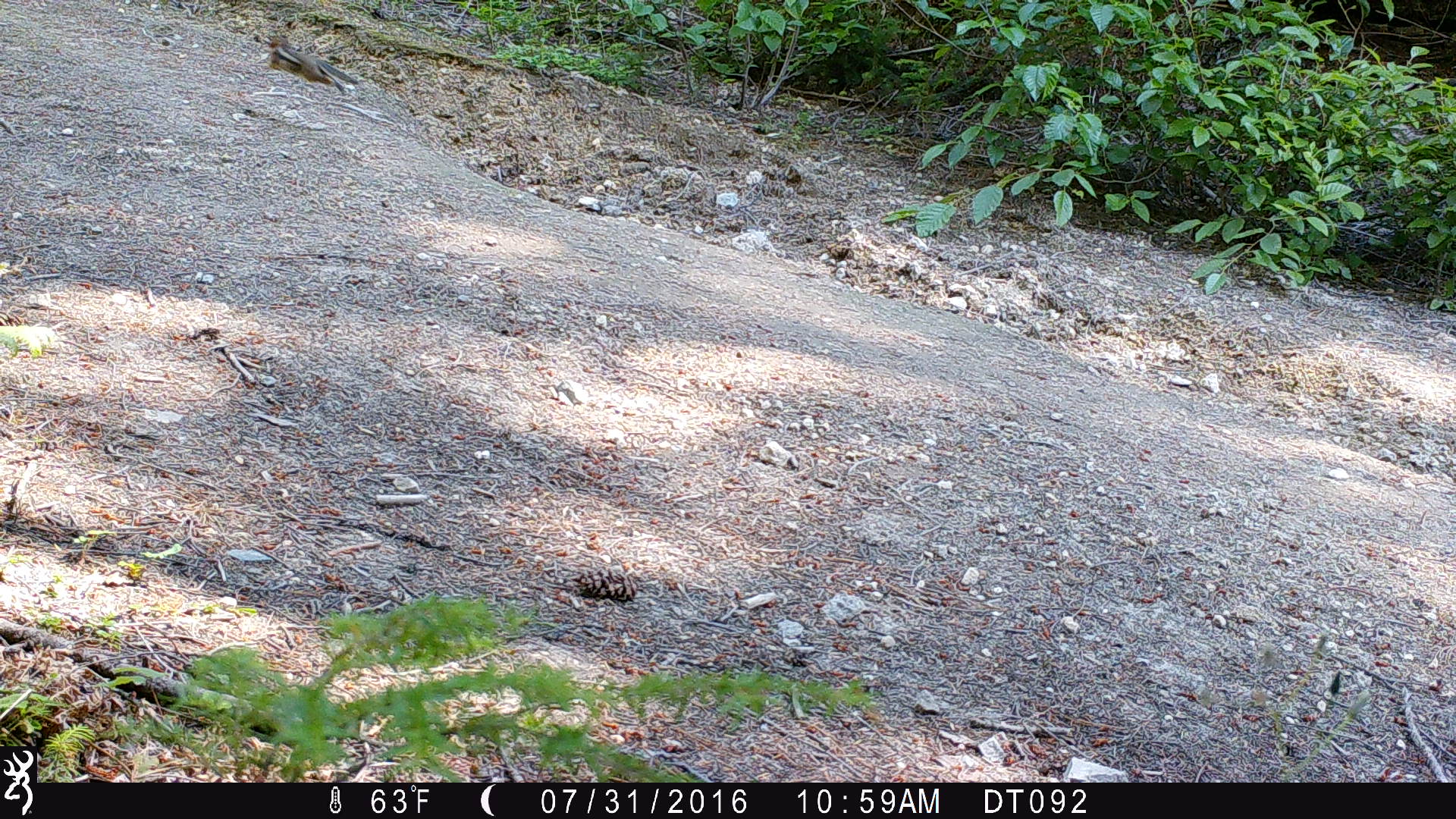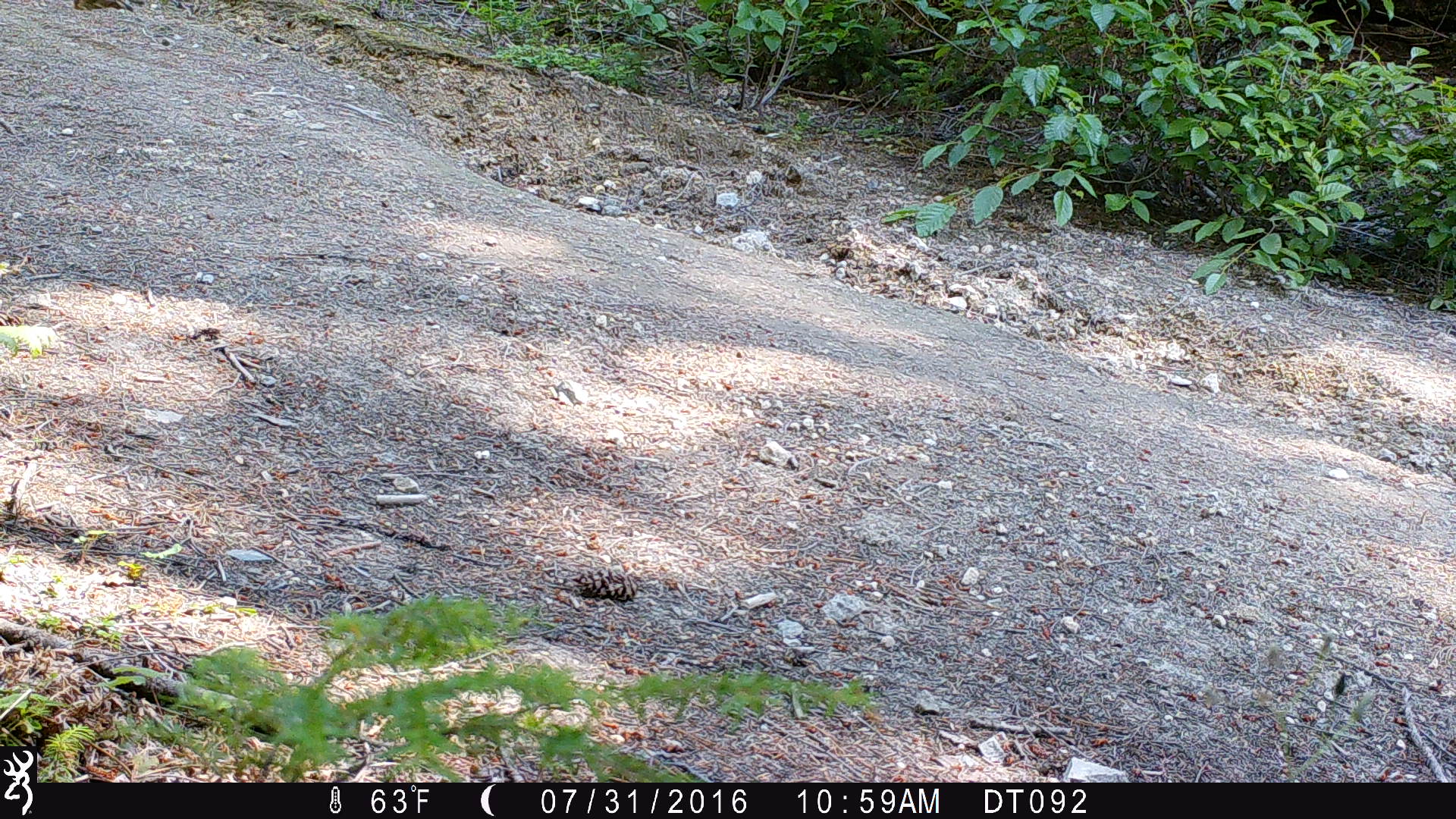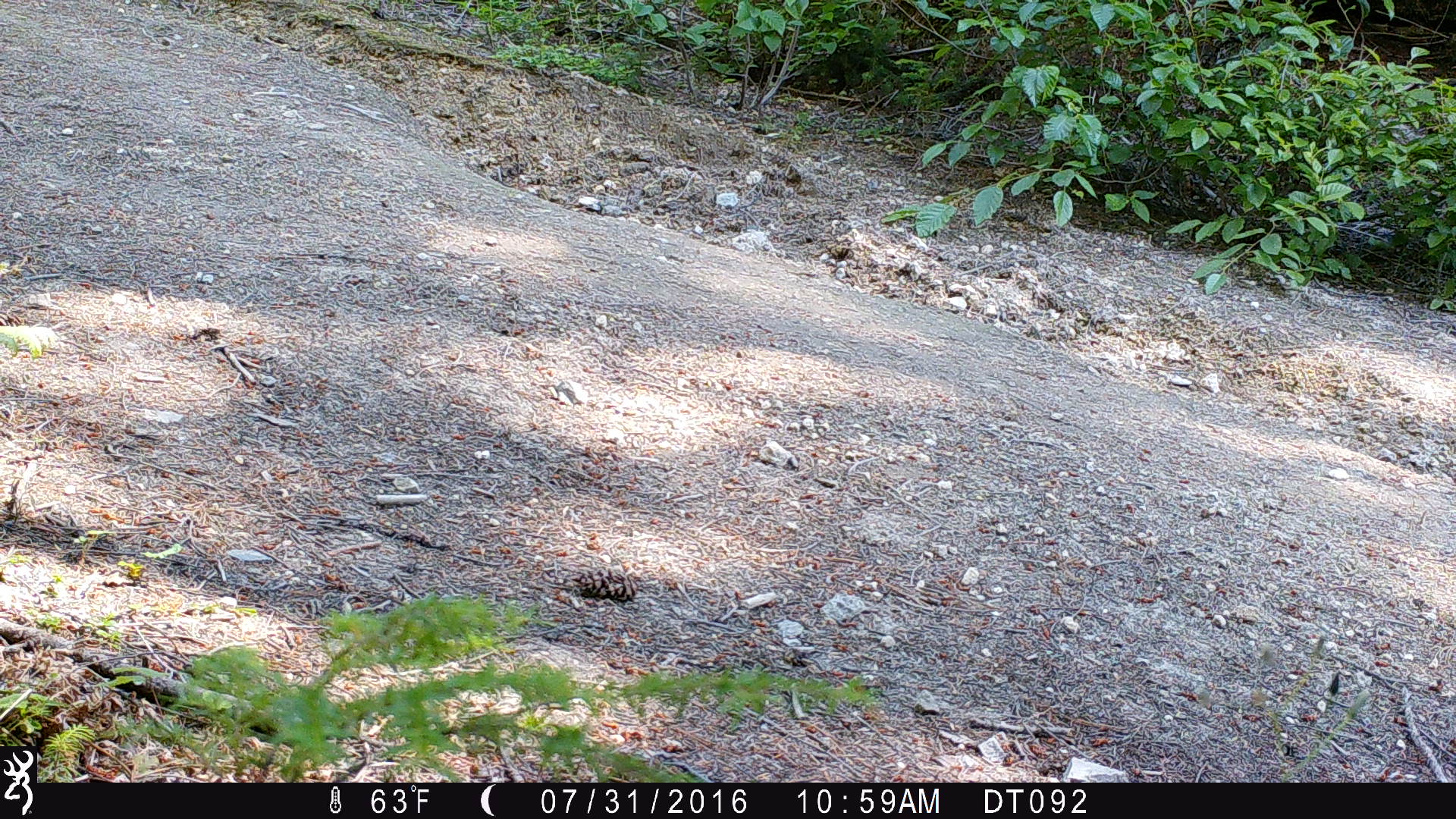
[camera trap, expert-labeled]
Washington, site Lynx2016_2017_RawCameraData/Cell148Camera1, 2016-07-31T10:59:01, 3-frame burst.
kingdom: Animalia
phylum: Chordata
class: Mammalia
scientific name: Mammalia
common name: small mammal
Small mammal (Mammalia). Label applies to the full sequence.